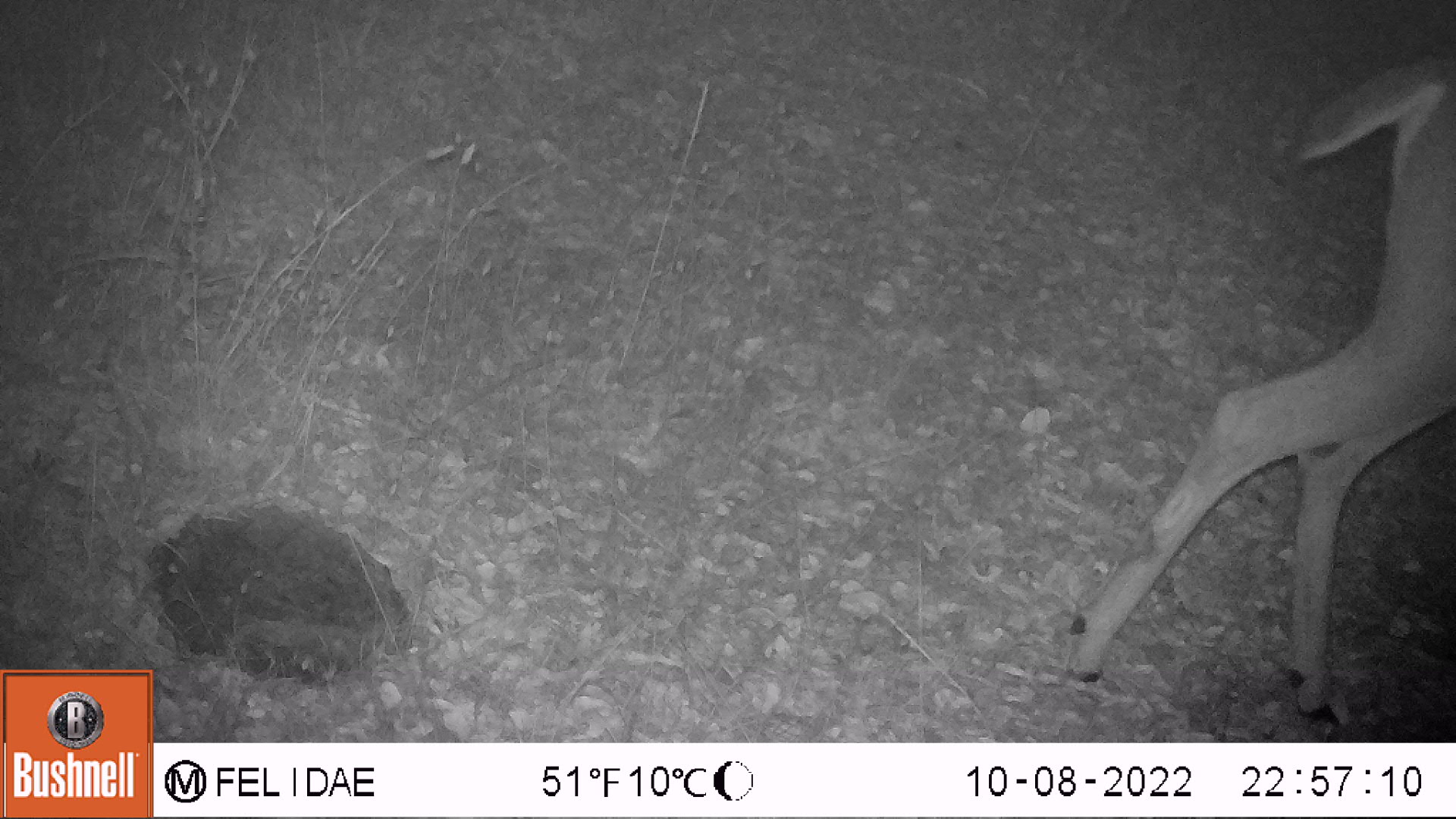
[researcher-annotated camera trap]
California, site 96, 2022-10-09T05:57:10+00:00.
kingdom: Animalia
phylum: Chordata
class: Mammalia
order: Artiodactyla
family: Cervidae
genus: Odocoileus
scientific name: Odocoileus hemionus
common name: mule deer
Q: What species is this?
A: Mule deer (Odocoileus hemionus).